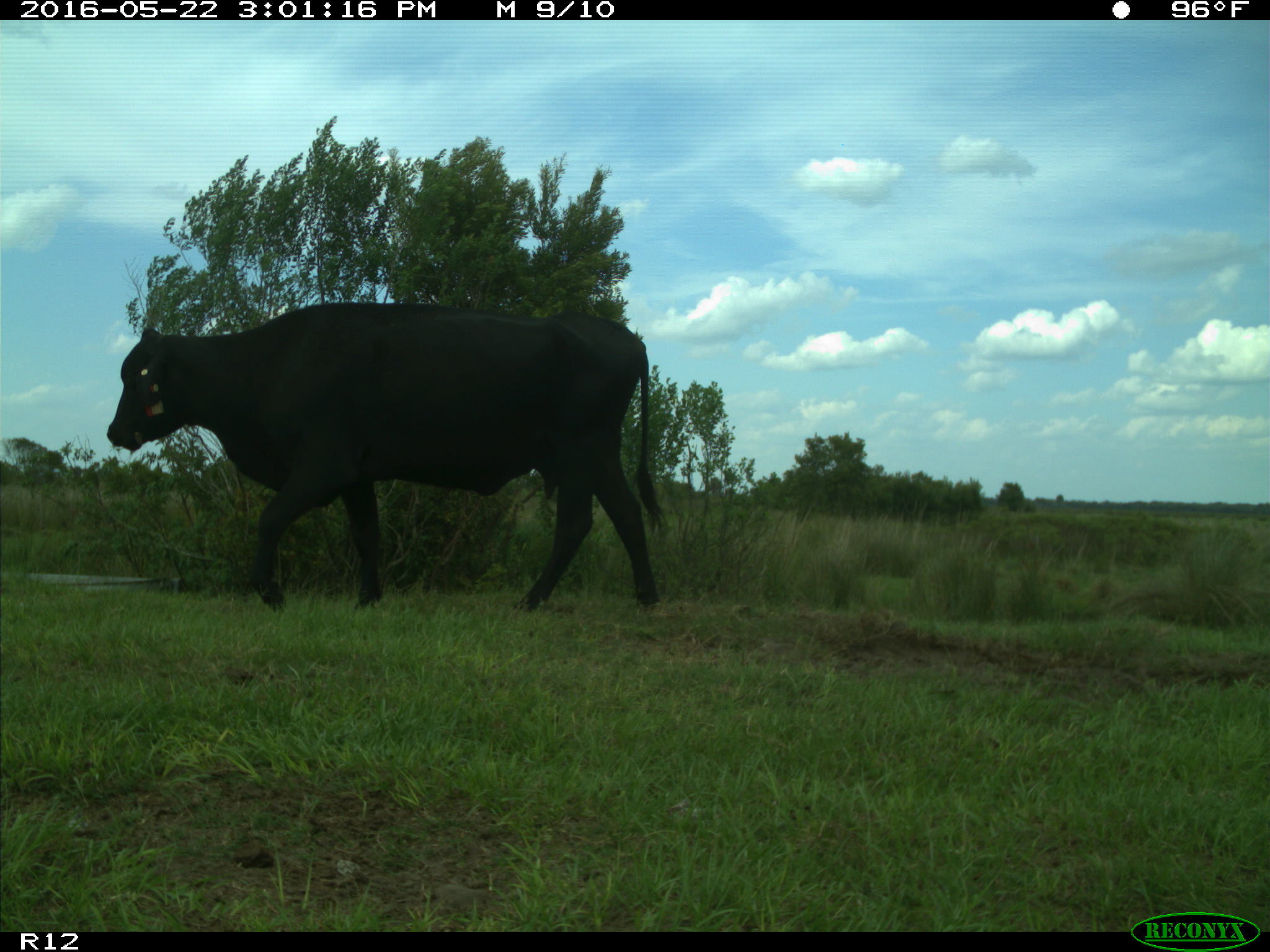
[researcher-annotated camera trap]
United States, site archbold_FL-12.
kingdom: Animalia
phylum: Chordata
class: Mammalia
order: Artiodactyla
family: Bovidae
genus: Bos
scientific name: Bos taurus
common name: domestic cow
Bos taurus (domestic cow).